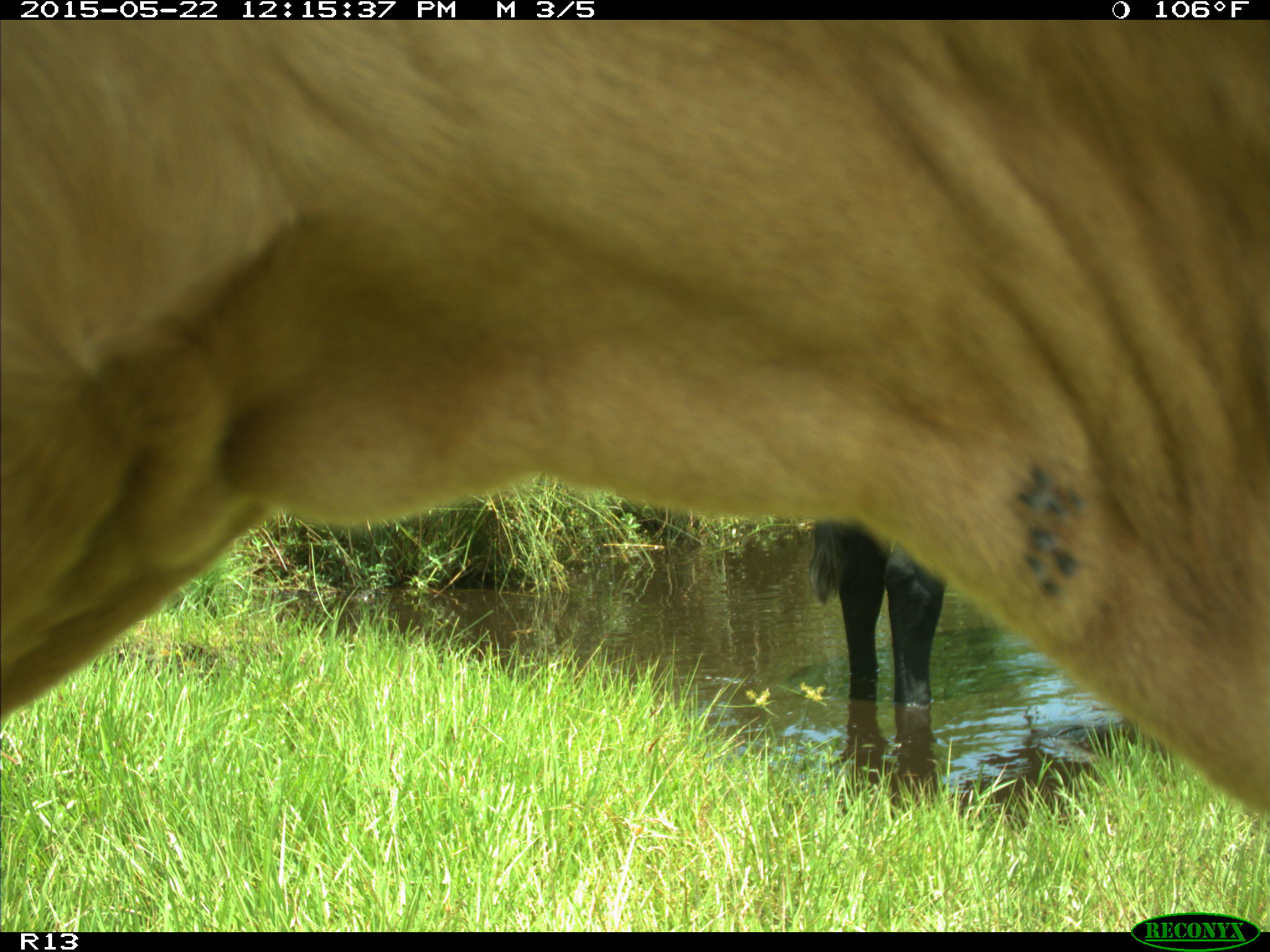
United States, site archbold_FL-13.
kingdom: Animalia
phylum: Chordata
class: Mammalia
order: Artiodactyla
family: Bovidae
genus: Bos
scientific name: Bos taurus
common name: domestic cow